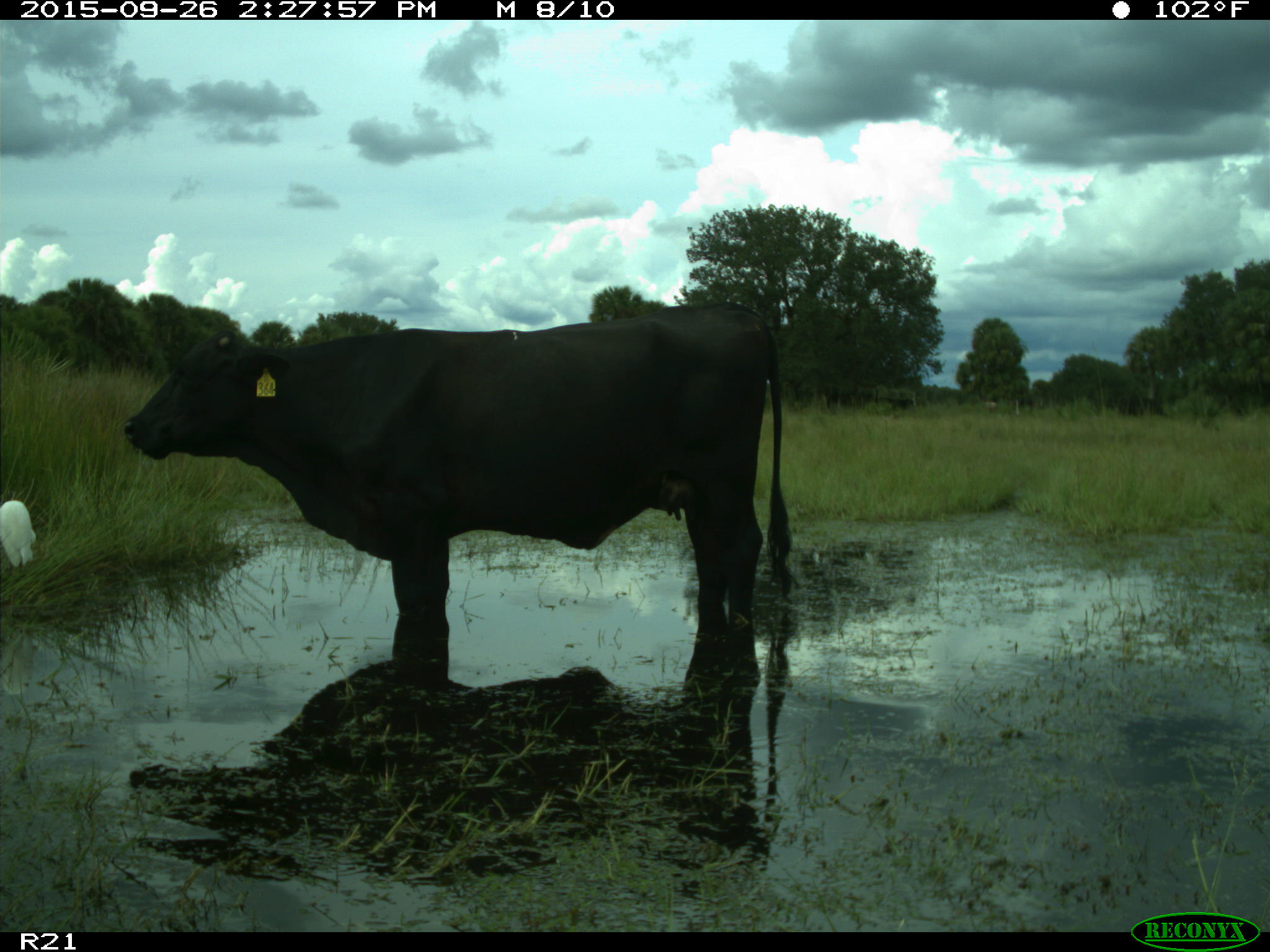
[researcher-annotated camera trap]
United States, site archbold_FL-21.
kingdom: Animalia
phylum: Chordata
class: Mammalia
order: Artiodactyla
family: Bovidae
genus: Bos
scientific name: Bos taurus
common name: domestic cow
Bos taurus (domestic cow).